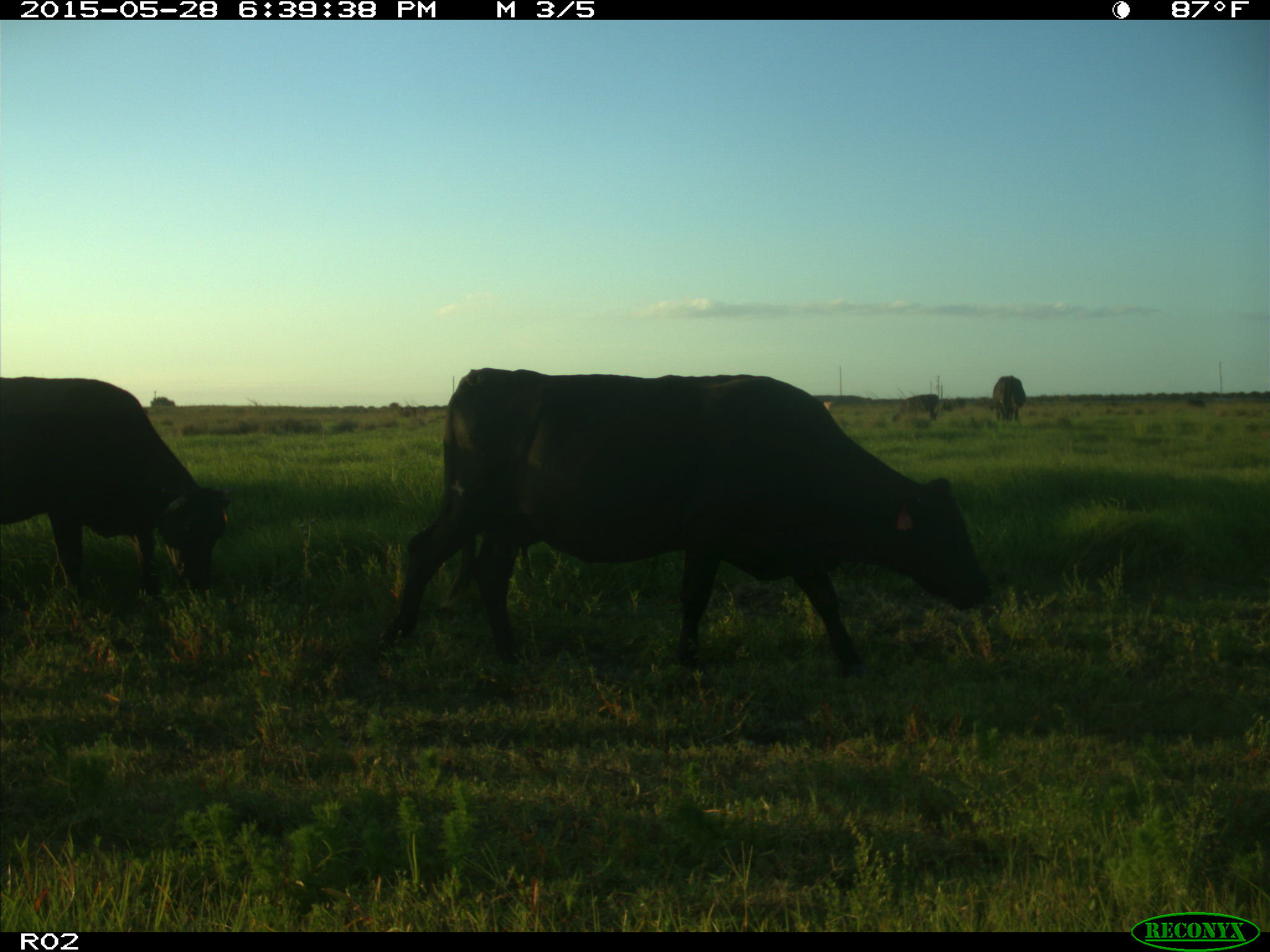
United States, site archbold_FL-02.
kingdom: Animalia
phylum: Chordata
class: Mammalia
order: Artiodactyla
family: Bovidae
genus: Bos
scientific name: Bos taurus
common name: domestic cow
Bos taurus (domestic cow).